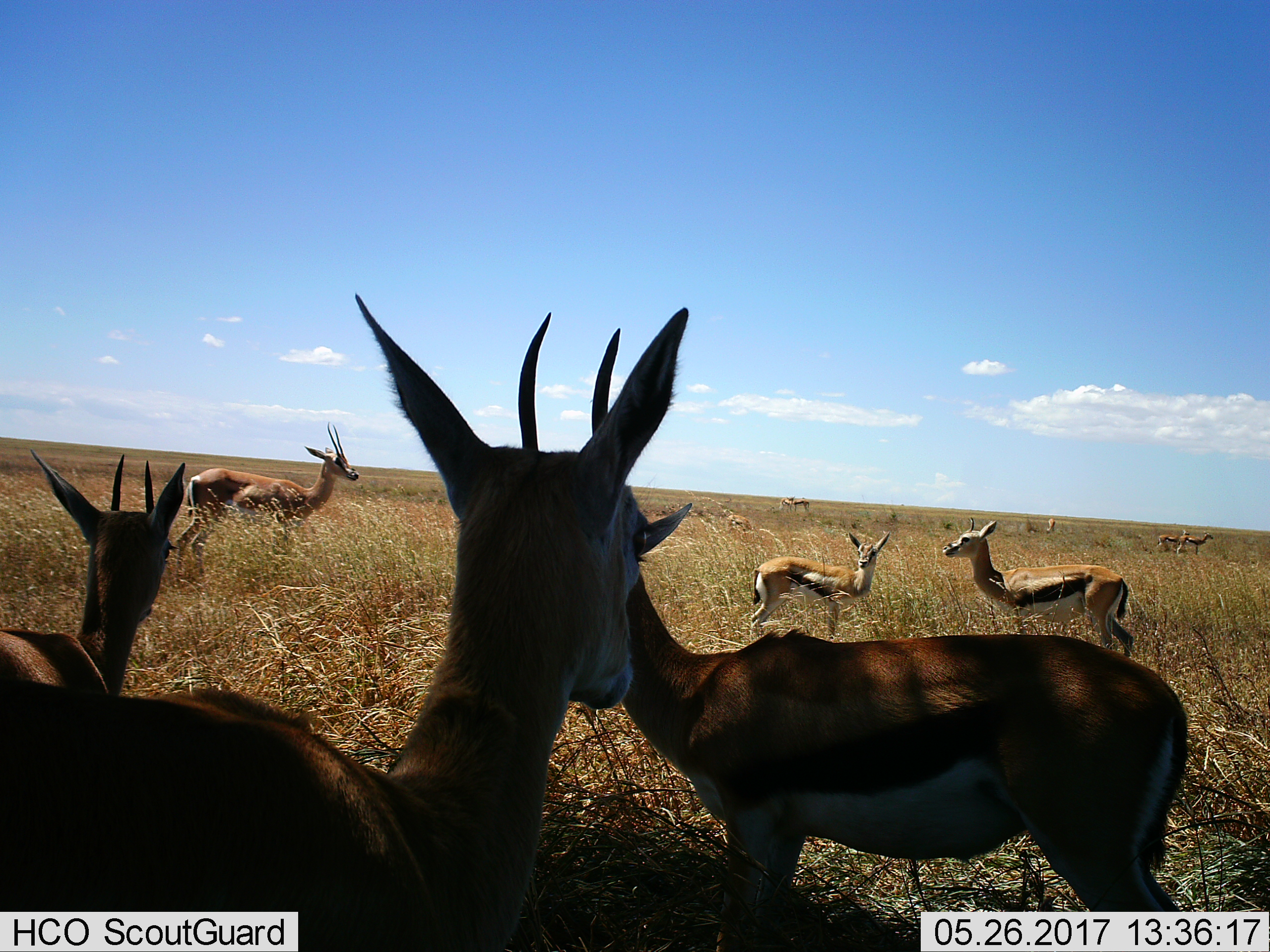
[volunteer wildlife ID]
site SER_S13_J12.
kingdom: Animalia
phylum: Chordata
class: Mammalia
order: Artiodactyla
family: Bovidae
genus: Eudorcas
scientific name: Eudorcas thomsonii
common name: thomson's gazelle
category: gazellethomsons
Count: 10.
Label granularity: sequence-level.